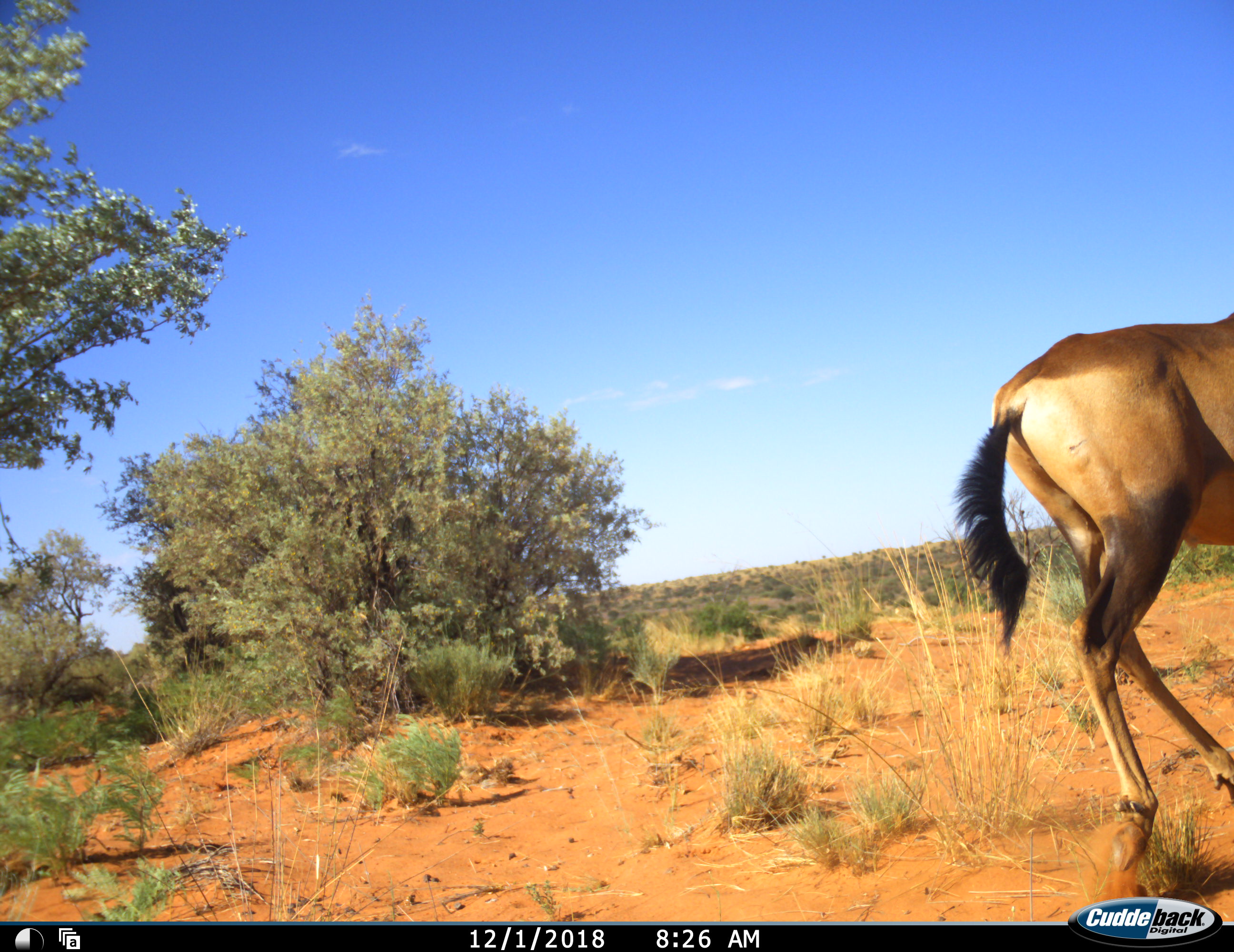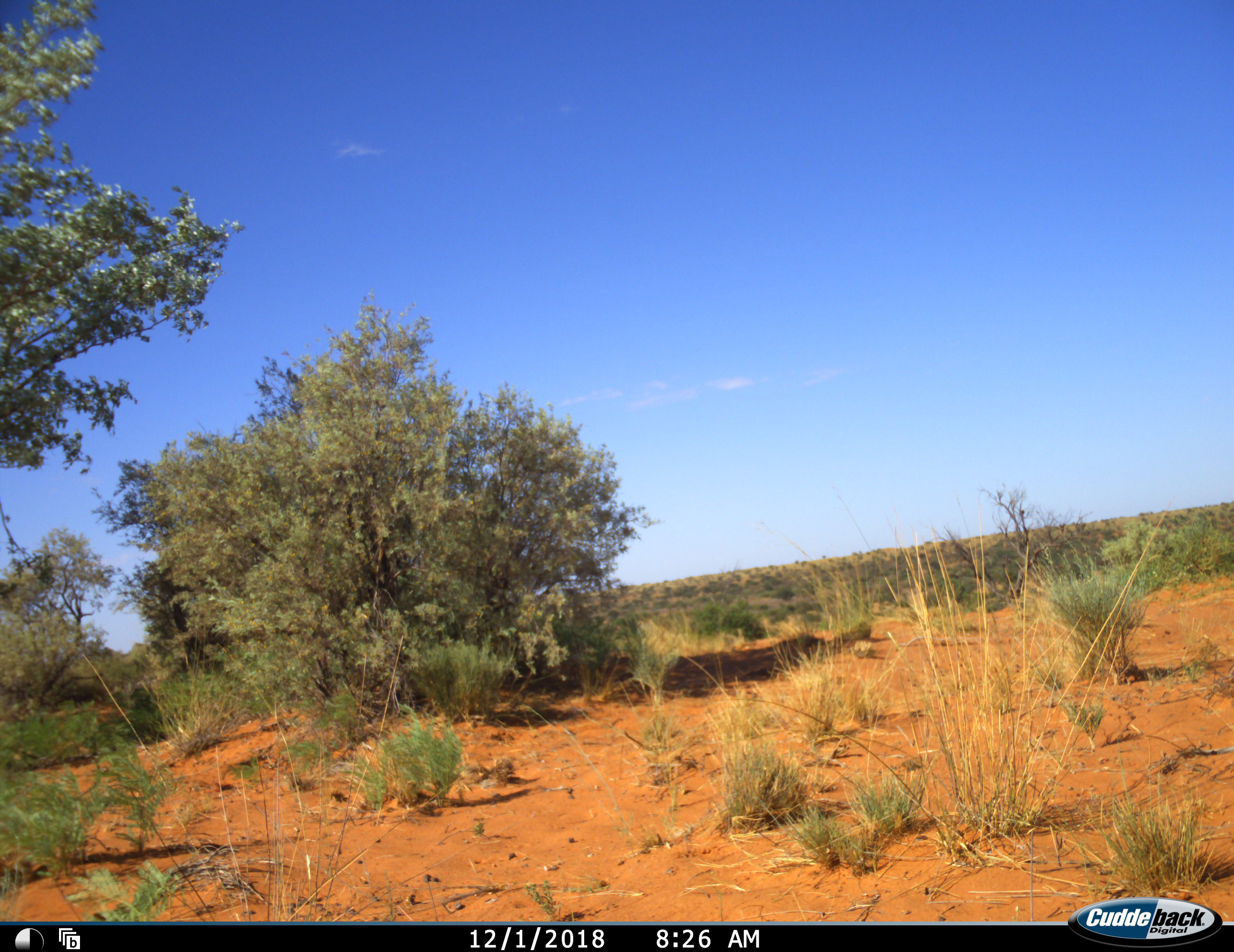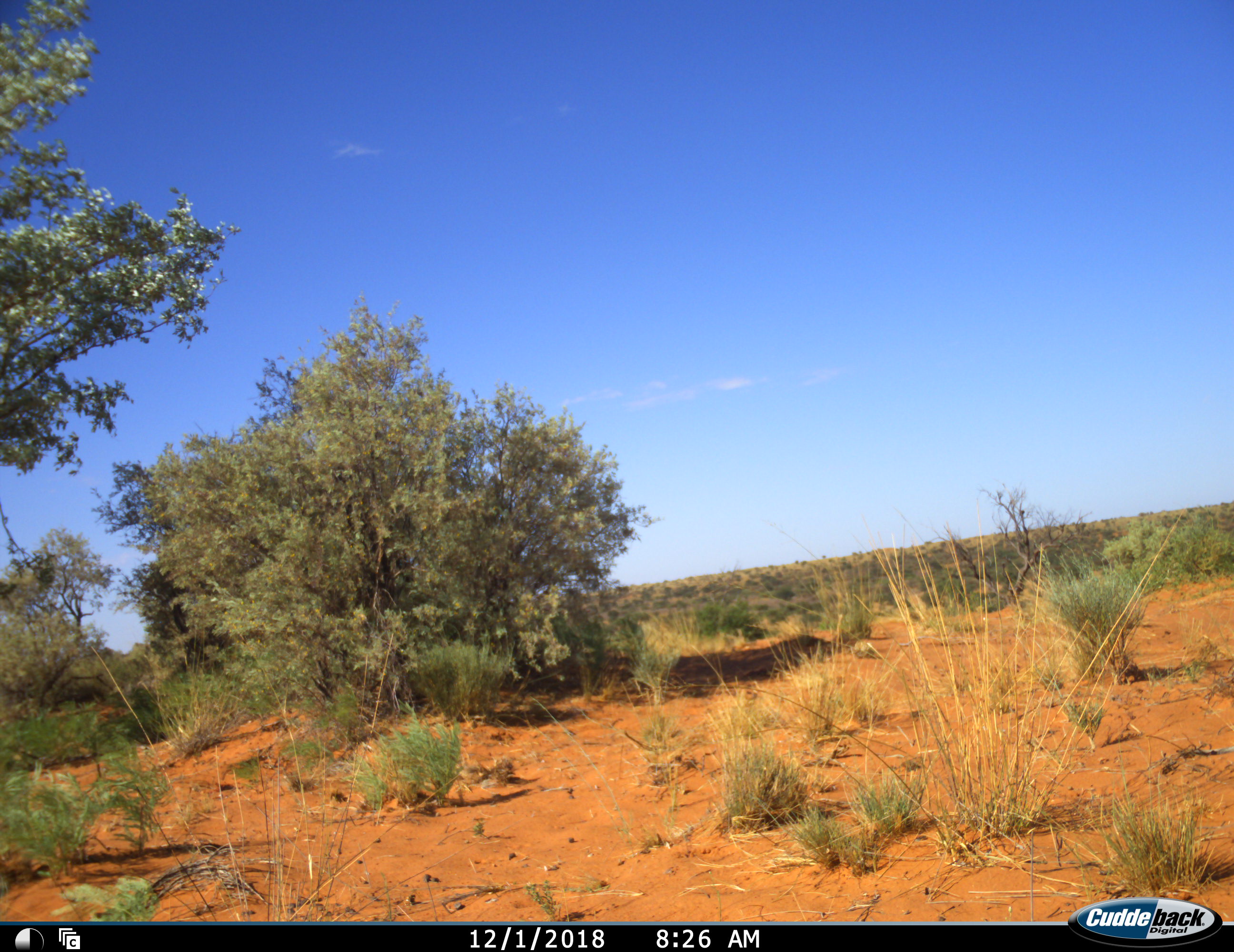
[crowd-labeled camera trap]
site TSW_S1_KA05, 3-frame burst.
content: unidentified animal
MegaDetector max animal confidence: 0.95